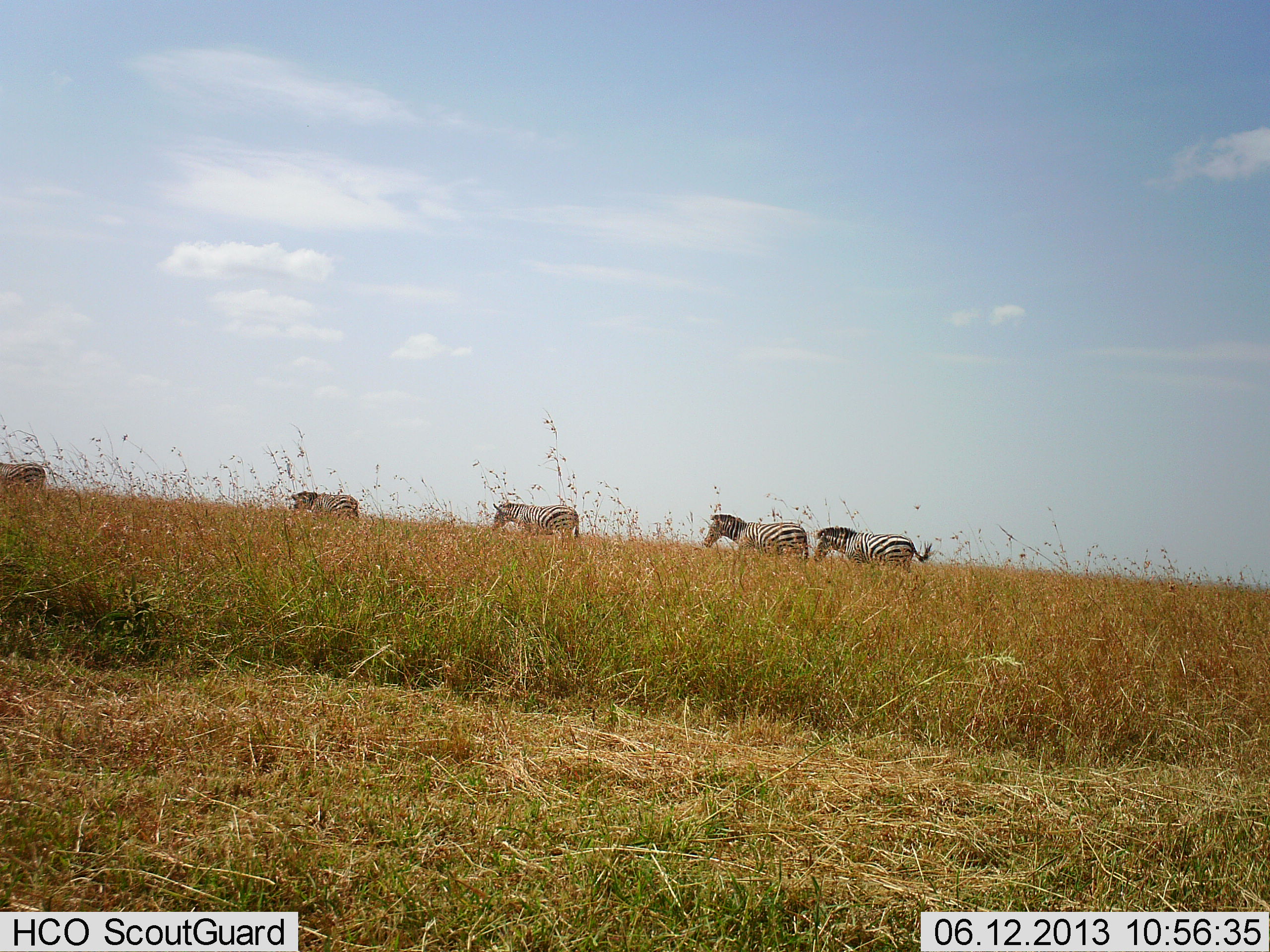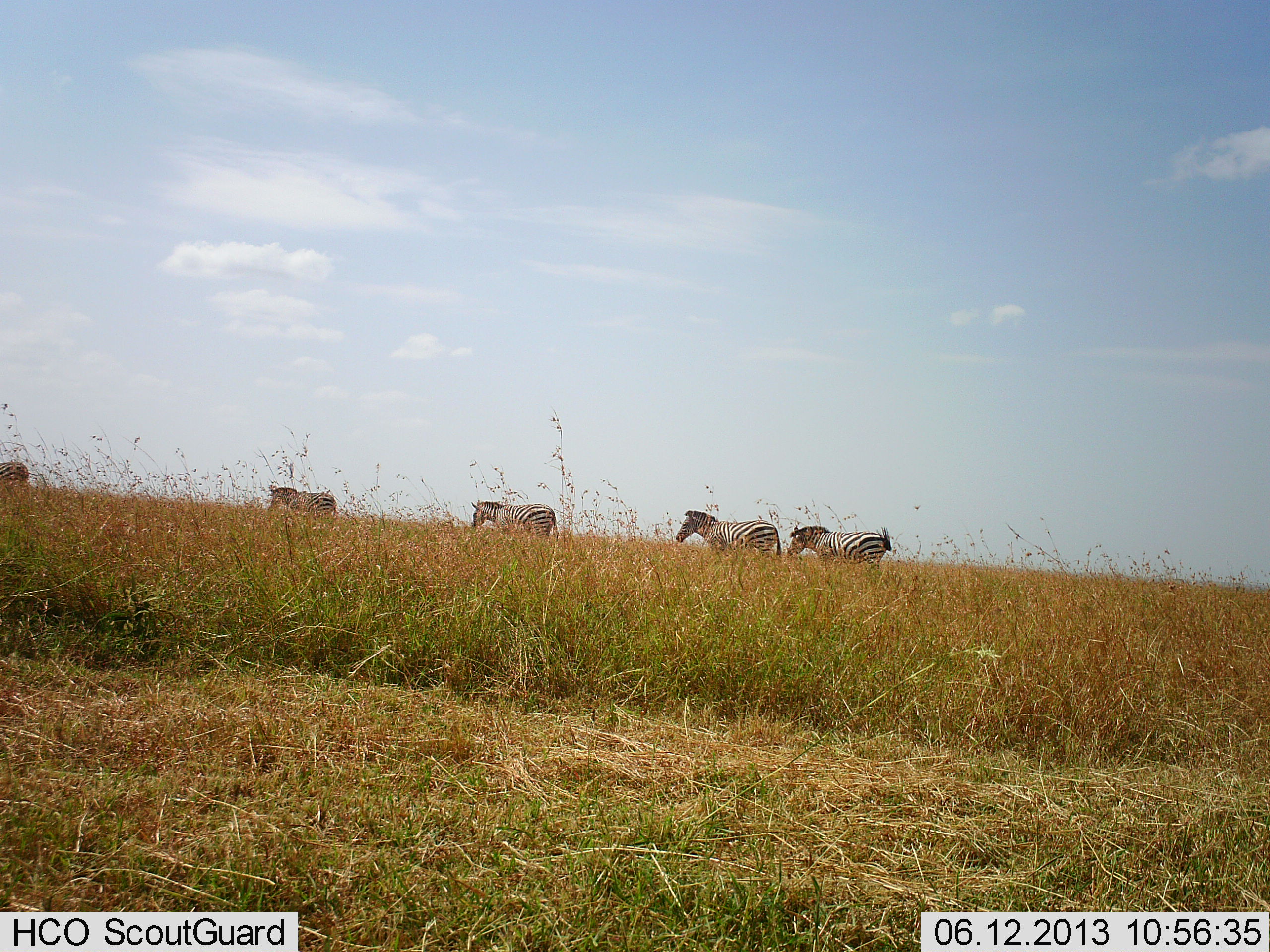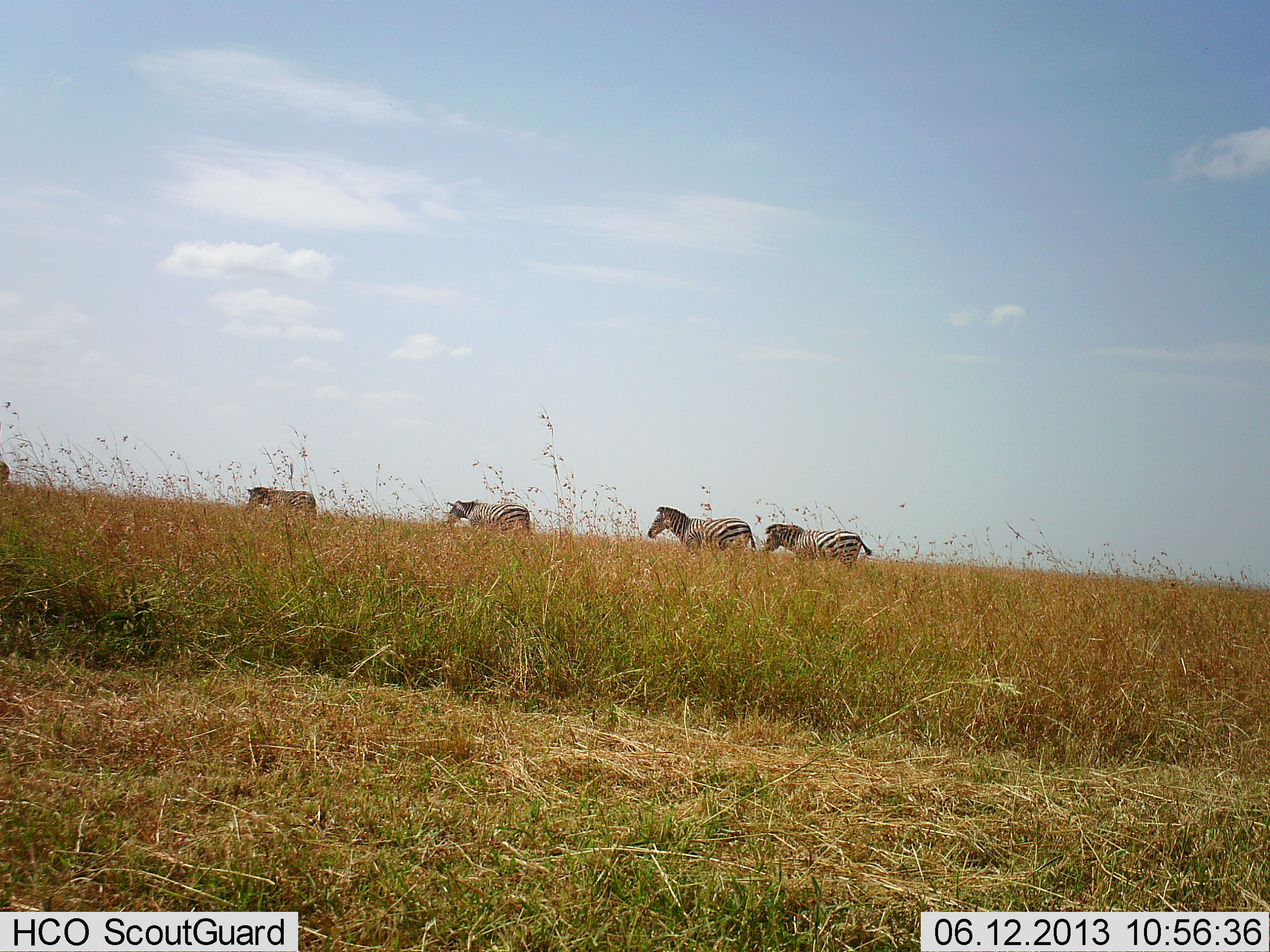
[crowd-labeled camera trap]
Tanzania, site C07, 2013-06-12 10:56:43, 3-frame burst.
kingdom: Animalia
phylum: Chordata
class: Mammalia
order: Perissodactyla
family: Equidae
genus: Equus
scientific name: Equus quagga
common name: plains zebra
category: zebra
Zebra (plains zebra) (Equus quagga), count 5. Behavior (volunteer vote fractions): standing 5%, resting 0%, moving 95%, interacting 0%. Young present (vote fraction): 0%. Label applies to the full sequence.